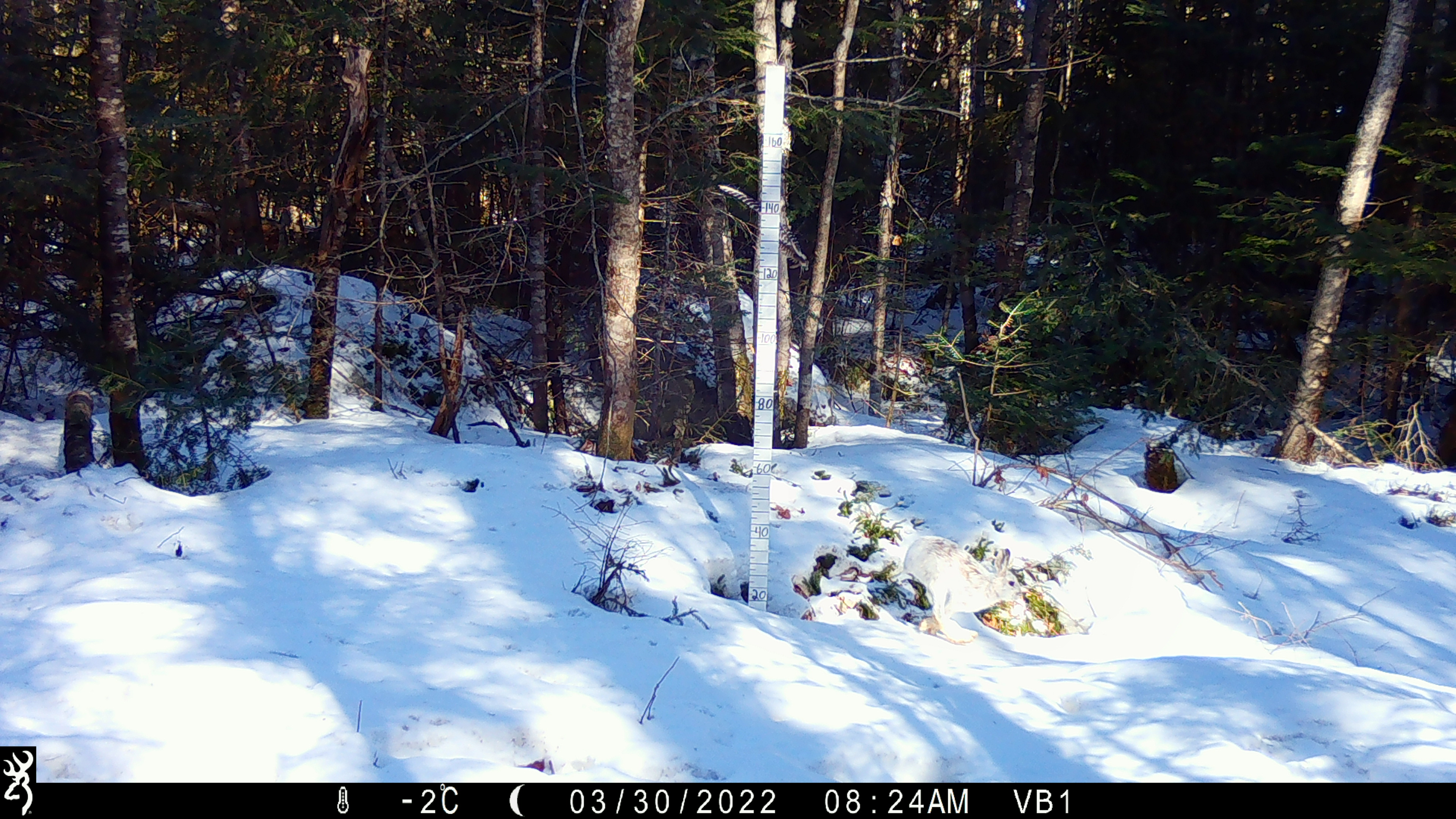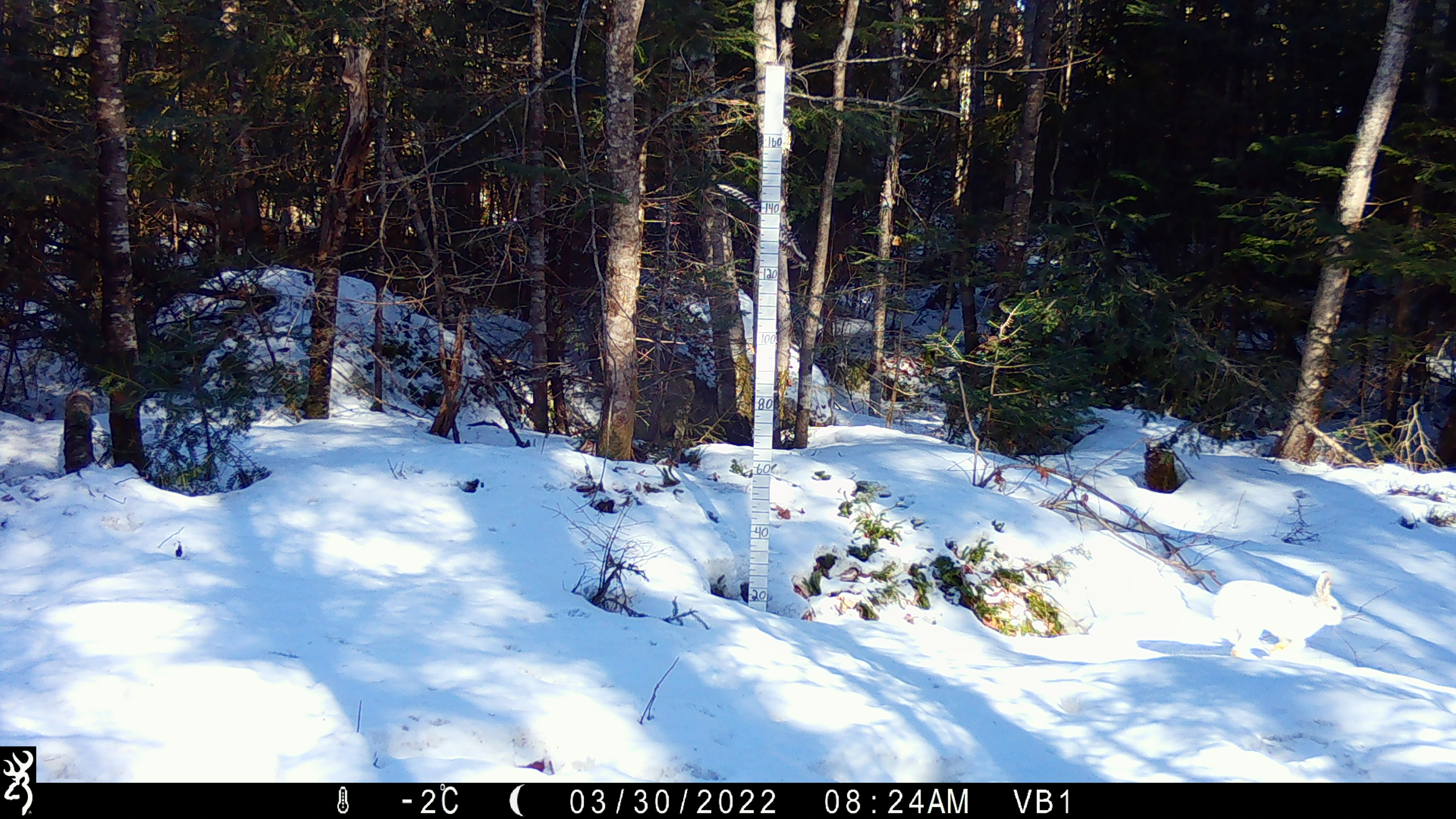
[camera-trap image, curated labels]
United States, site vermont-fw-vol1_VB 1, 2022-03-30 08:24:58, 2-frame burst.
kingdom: Animalia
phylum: Chordata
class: Mammalia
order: Lagomorpha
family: Leporidae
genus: Lepus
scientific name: Lepus americanus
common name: snowshoe hare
Snowshoe hare (Lepus americanus).